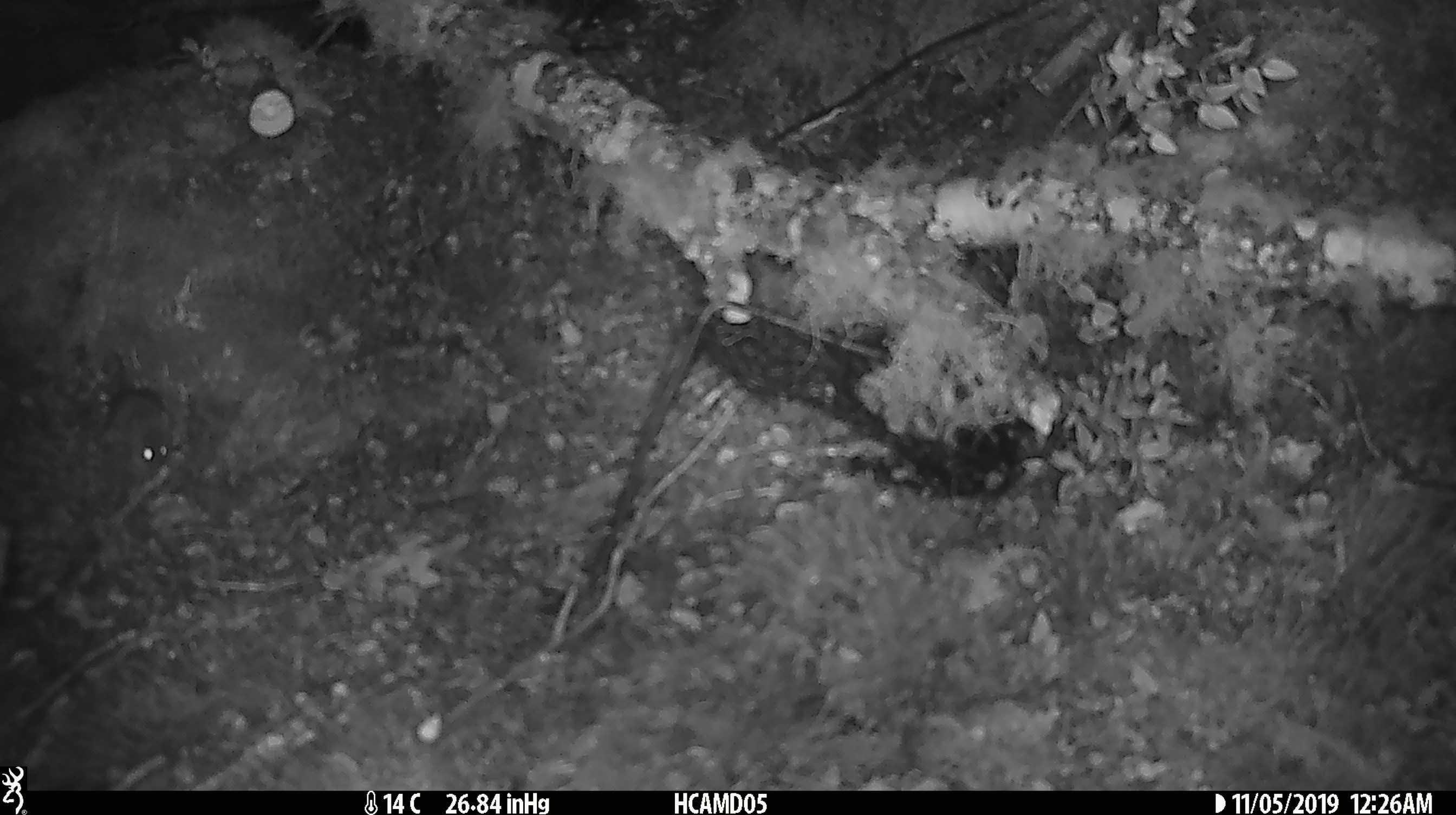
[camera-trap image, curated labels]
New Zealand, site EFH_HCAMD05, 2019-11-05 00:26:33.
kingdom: Animalia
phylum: Chordata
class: Mammalia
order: Rodentia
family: Muridae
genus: Mus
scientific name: Mus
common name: mouse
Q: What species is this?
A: Mouse (Mus).